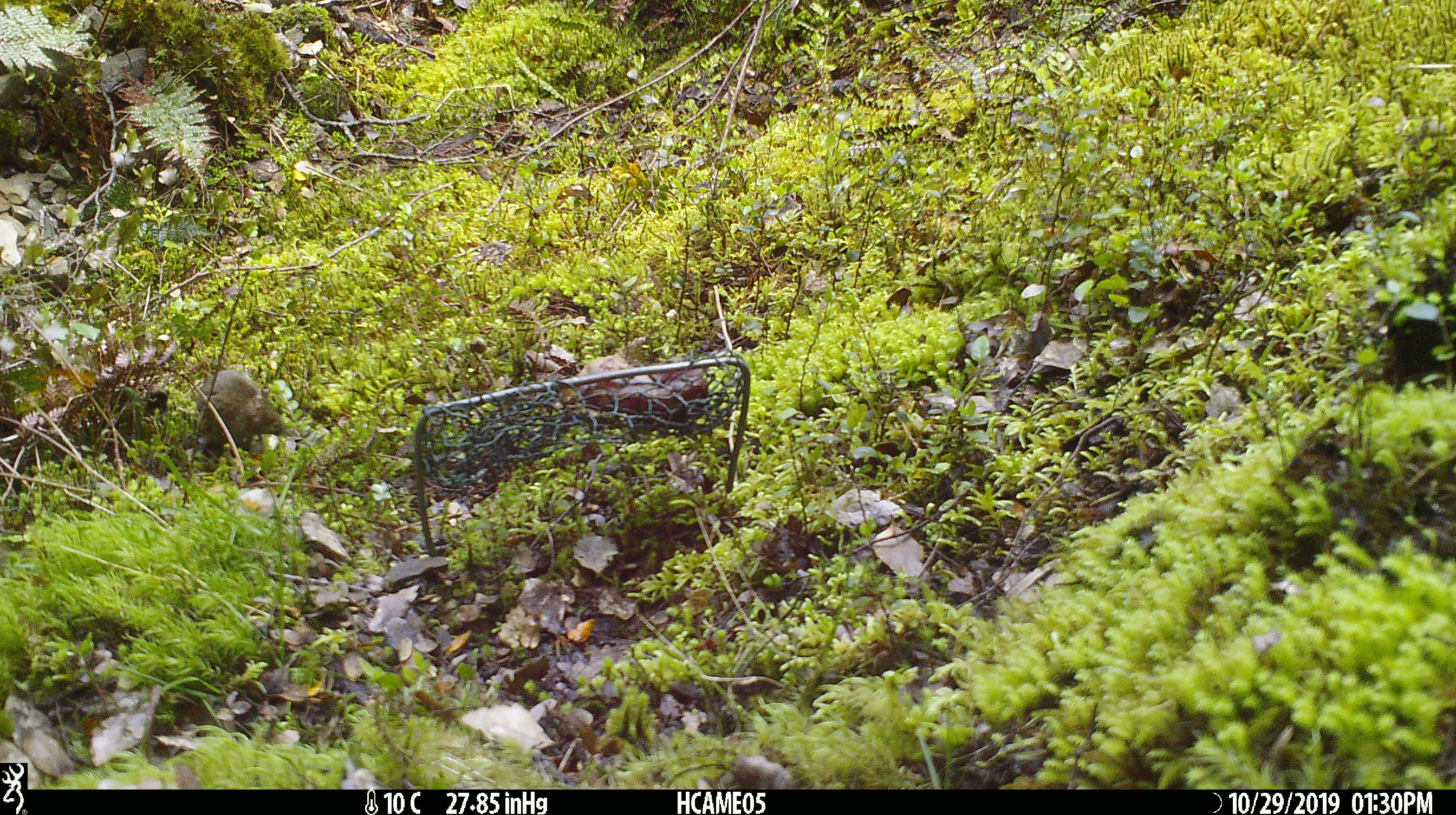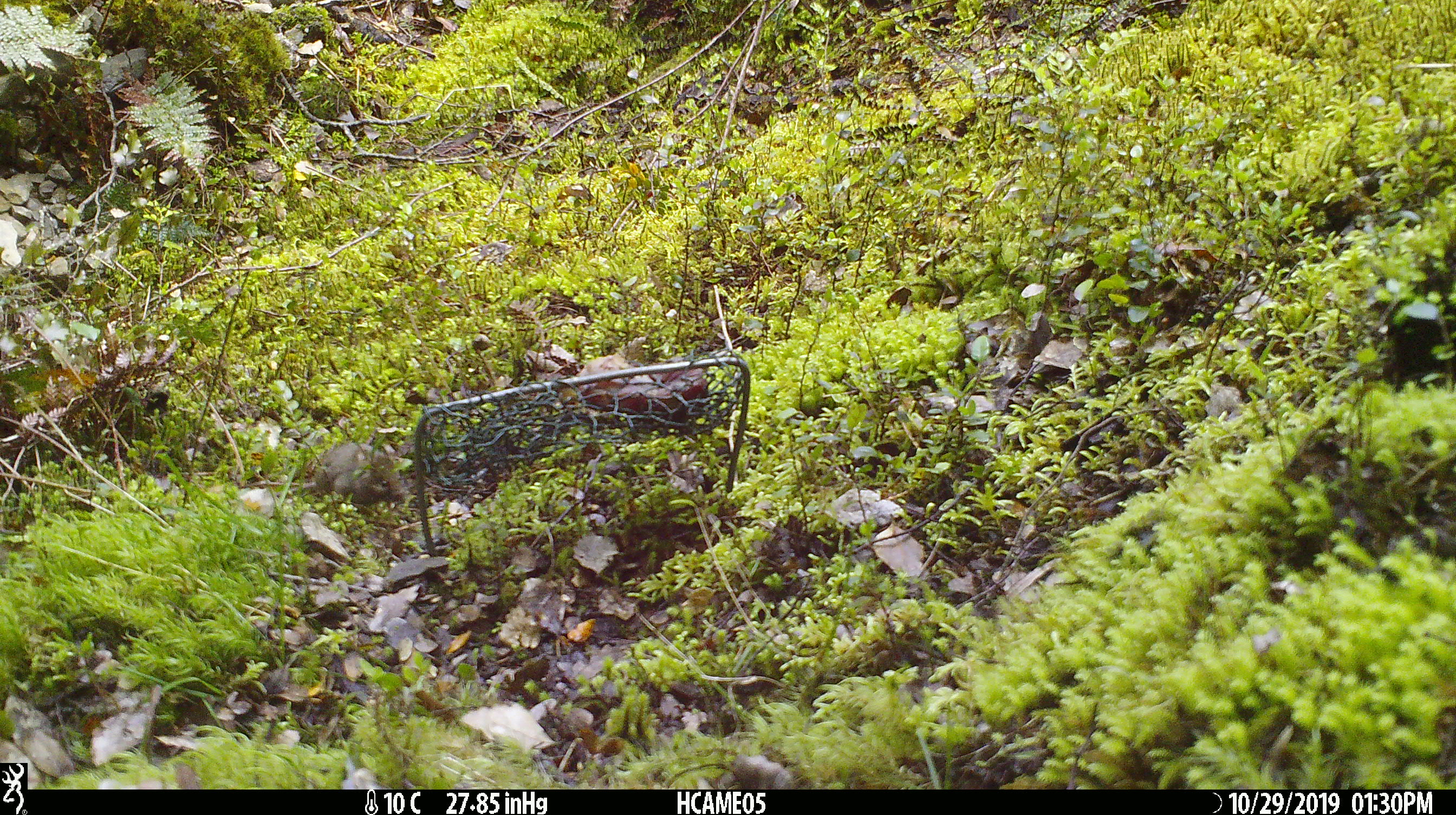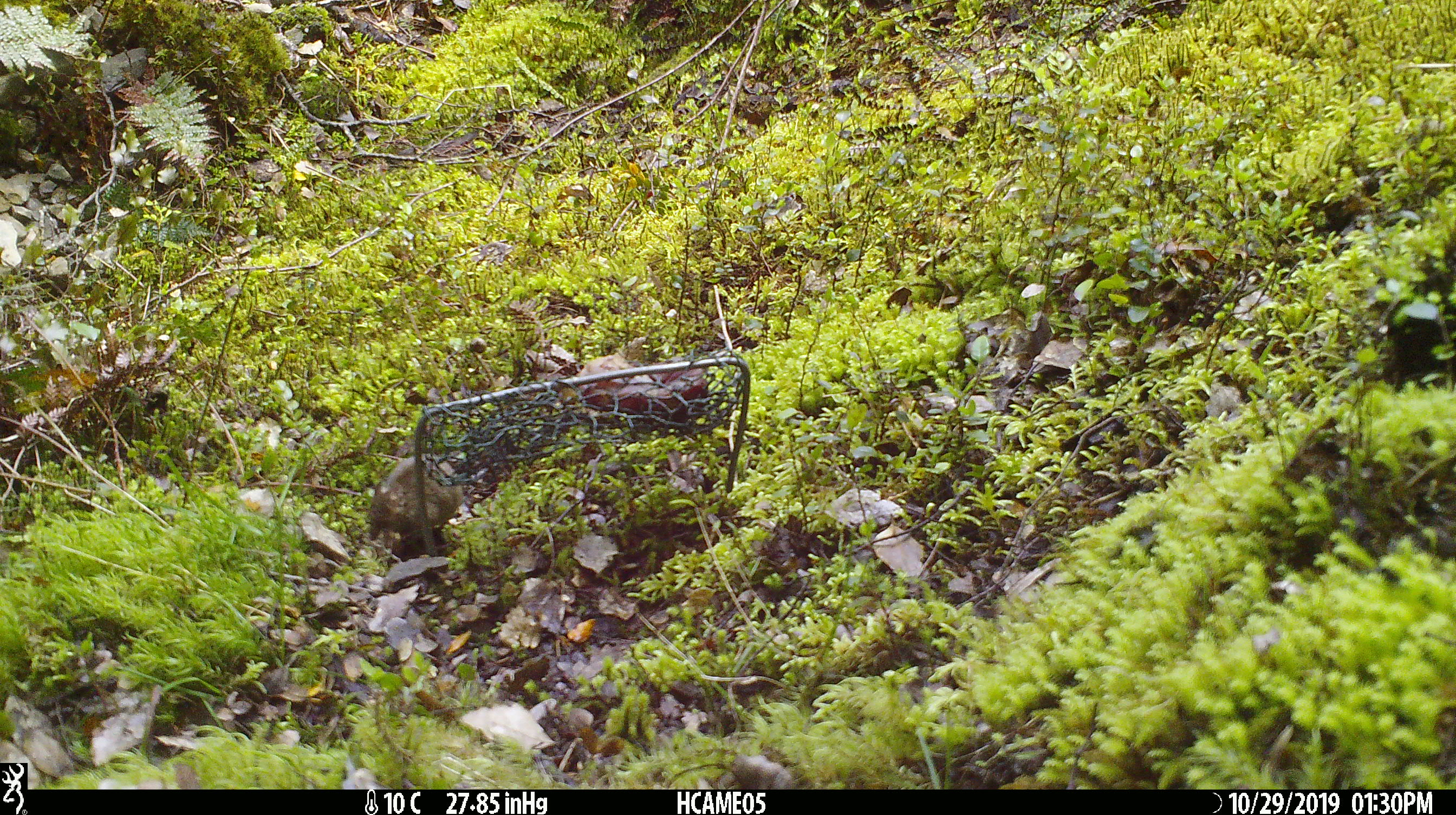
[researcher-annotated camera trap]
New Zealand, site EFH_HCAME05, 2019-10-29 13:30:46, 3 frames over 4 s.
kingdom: Animalia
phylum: Chordata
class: Mammalia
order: Rodentia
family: Muridae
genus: Mus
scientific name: Mus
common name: mouse